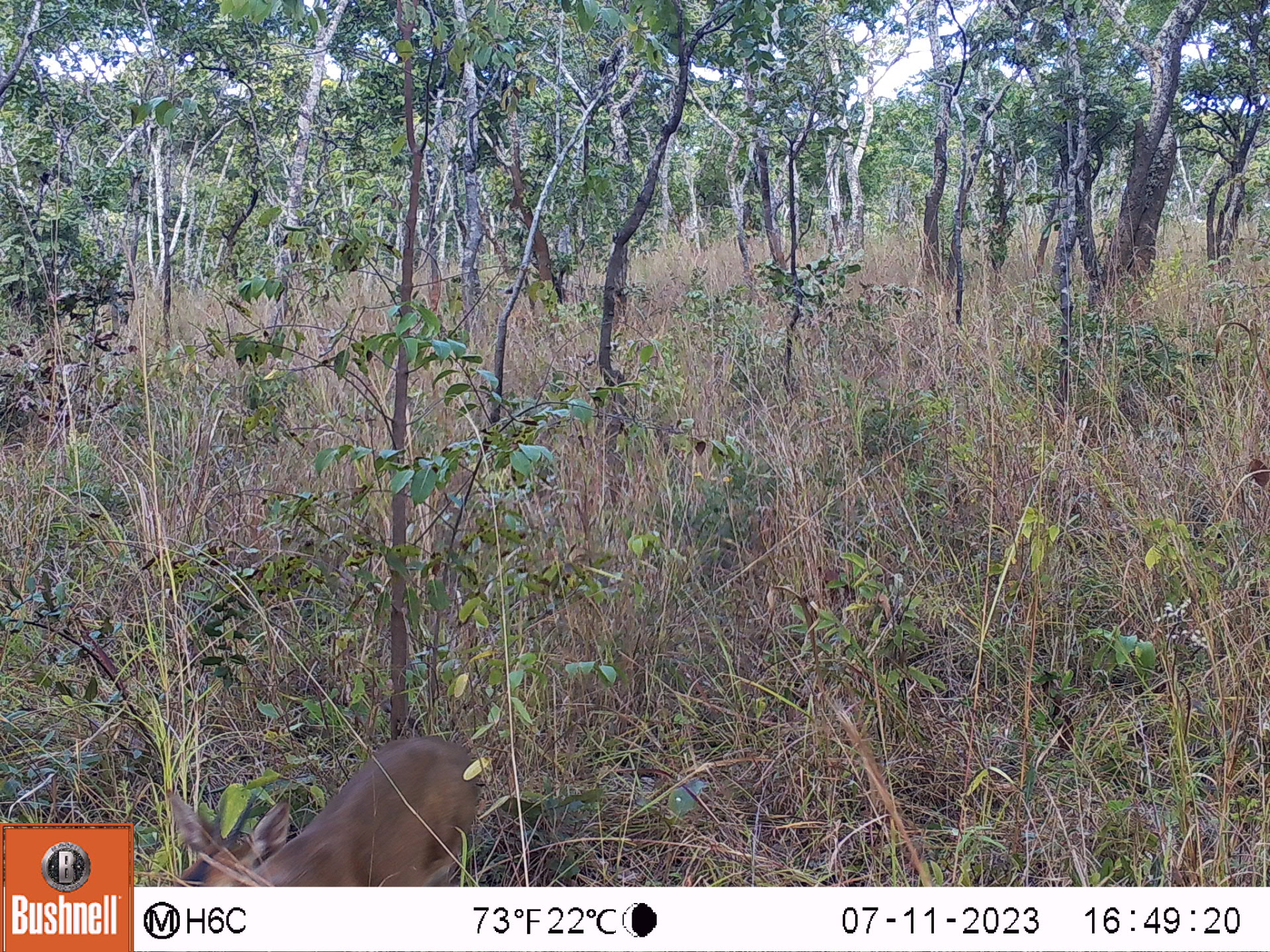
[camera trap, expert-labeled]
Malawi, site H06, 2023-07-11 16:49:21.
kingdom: Animalia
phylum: Chordata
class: Mammalia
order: Artiodactyla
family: Bovidae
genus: Sylvicapra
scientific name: Sylvicapra grimmia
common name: common duiker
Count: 1.